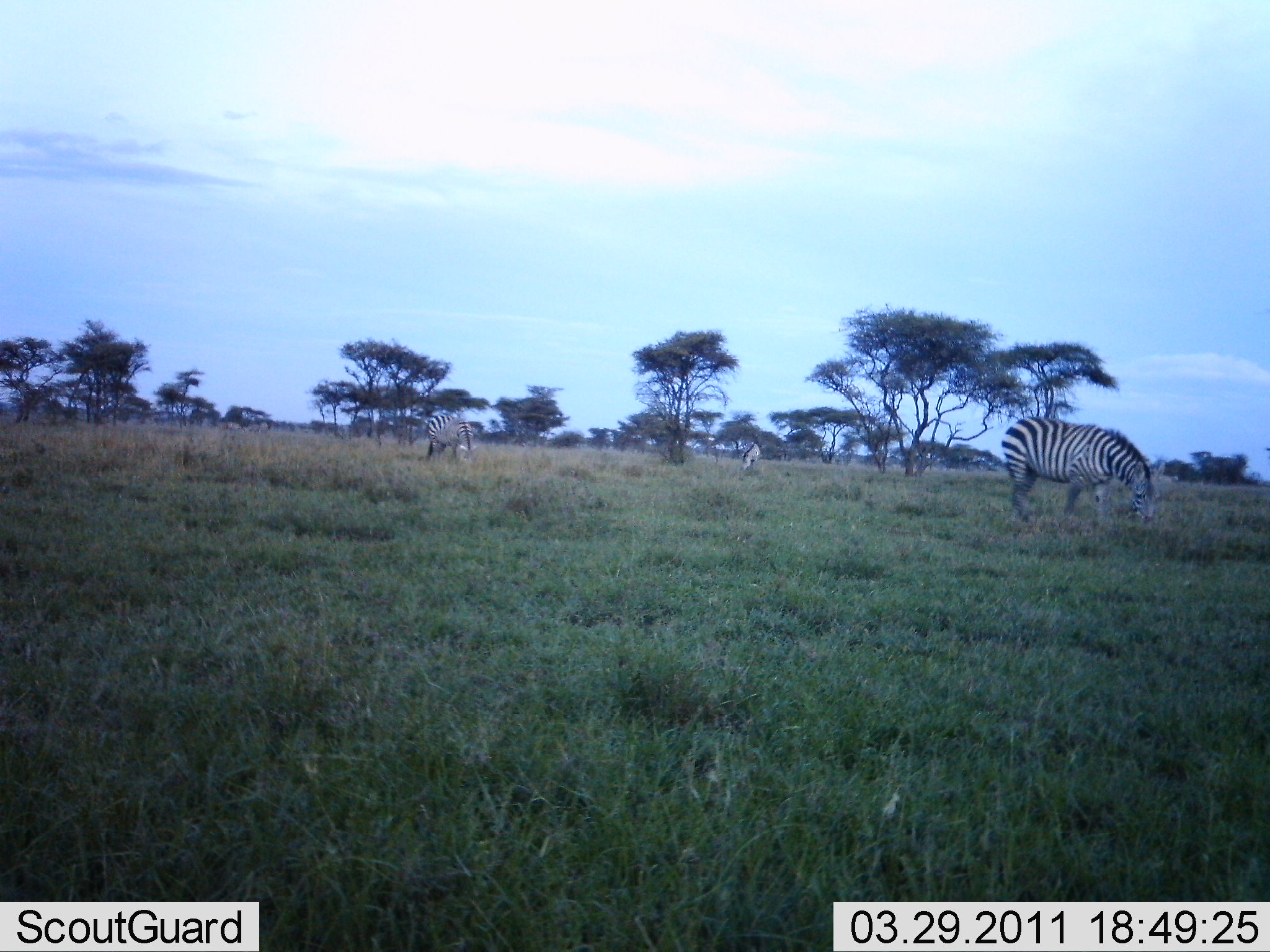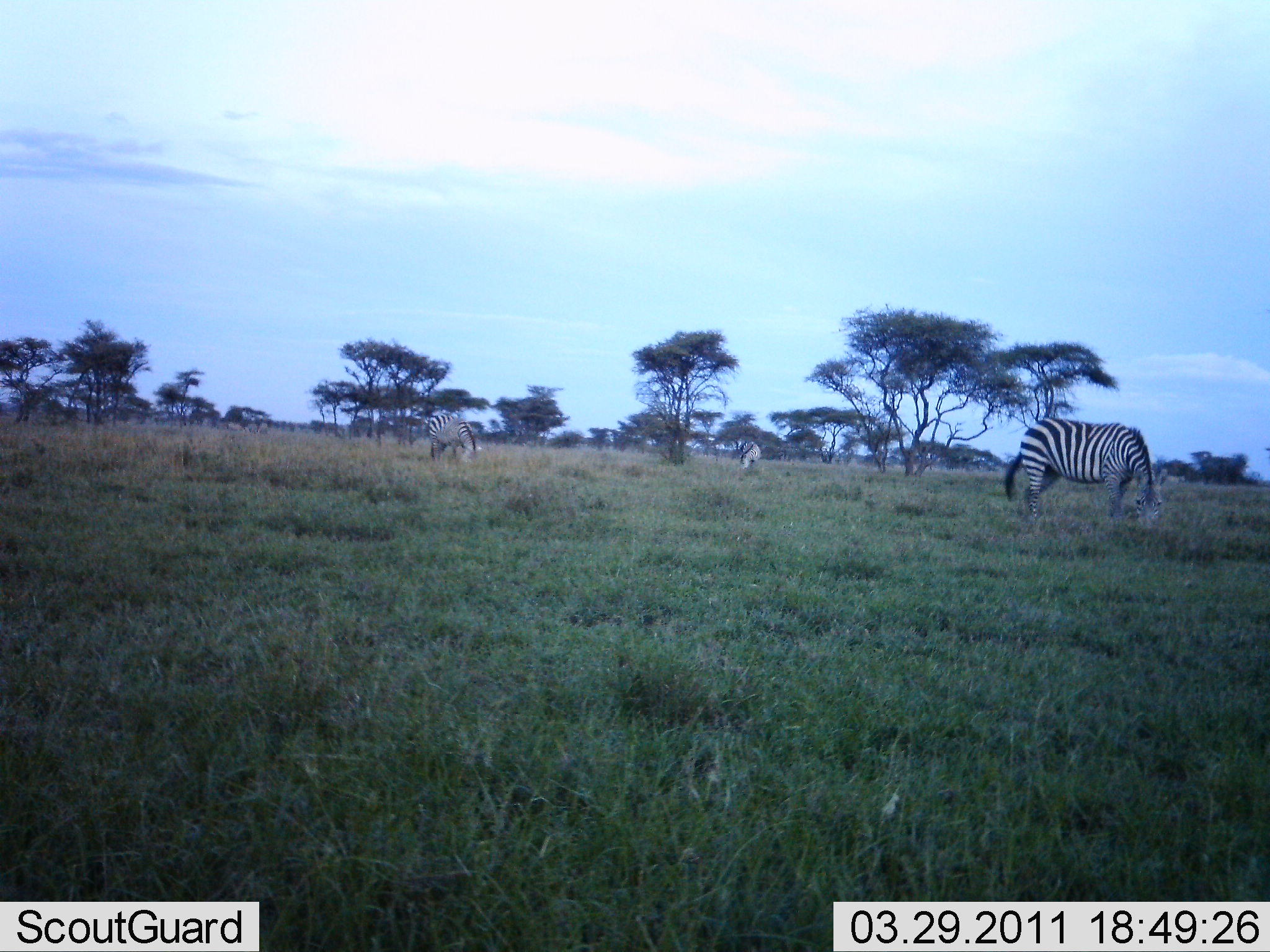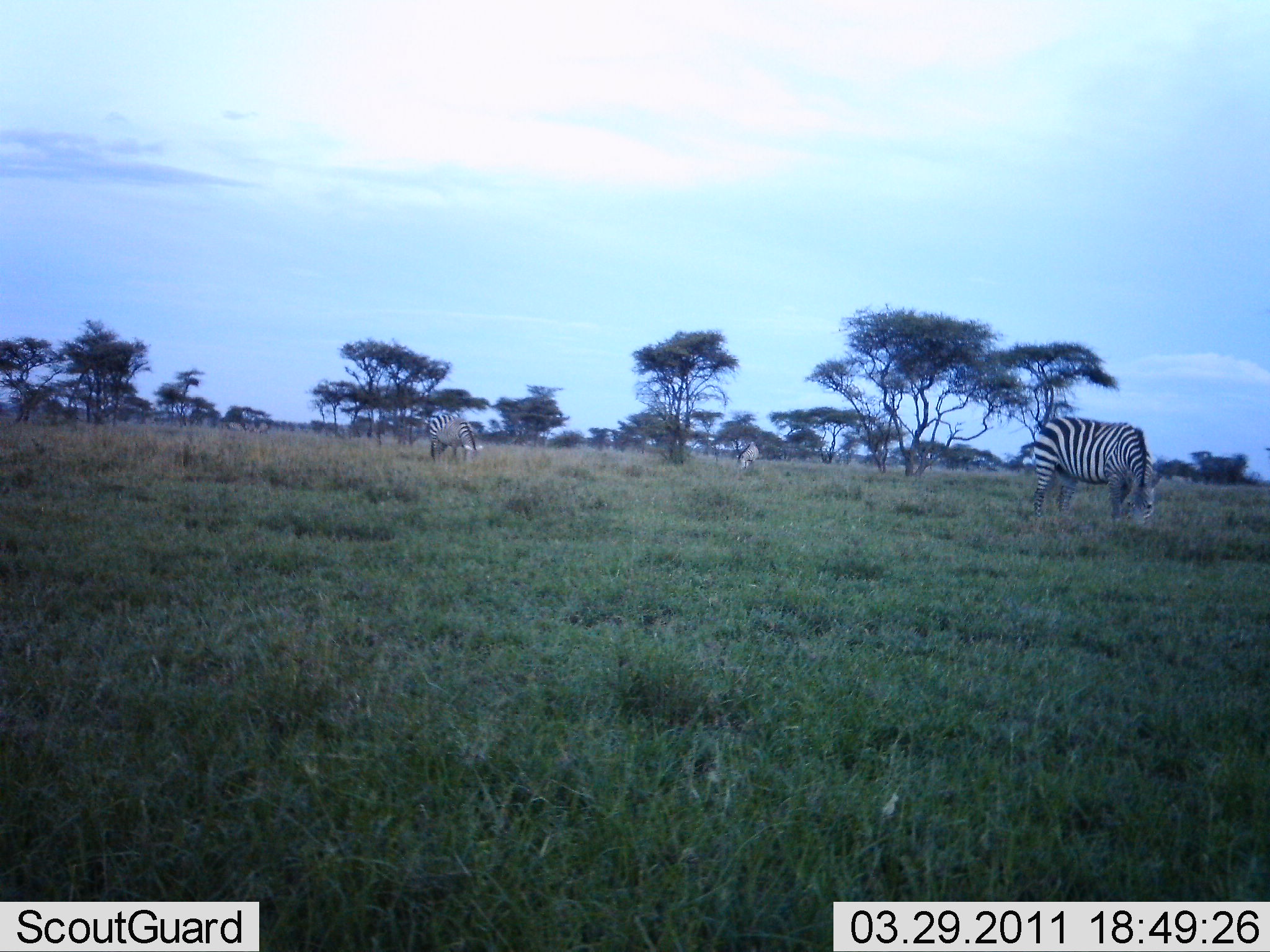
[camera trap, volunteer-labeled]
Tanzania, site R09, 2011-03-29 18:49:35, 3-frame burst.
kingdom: Animalia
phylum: Chordata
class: Mammalia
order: Perissodactyla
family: Equidae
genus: Equus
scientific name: Equus quagga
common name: plains zebra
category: zebra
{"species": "zebra (plains zebra) (Equus quagga)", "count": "3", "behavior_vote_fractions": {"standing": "36%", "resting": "0%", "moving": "9%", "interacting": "0%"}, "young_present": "0%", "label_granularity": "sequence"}